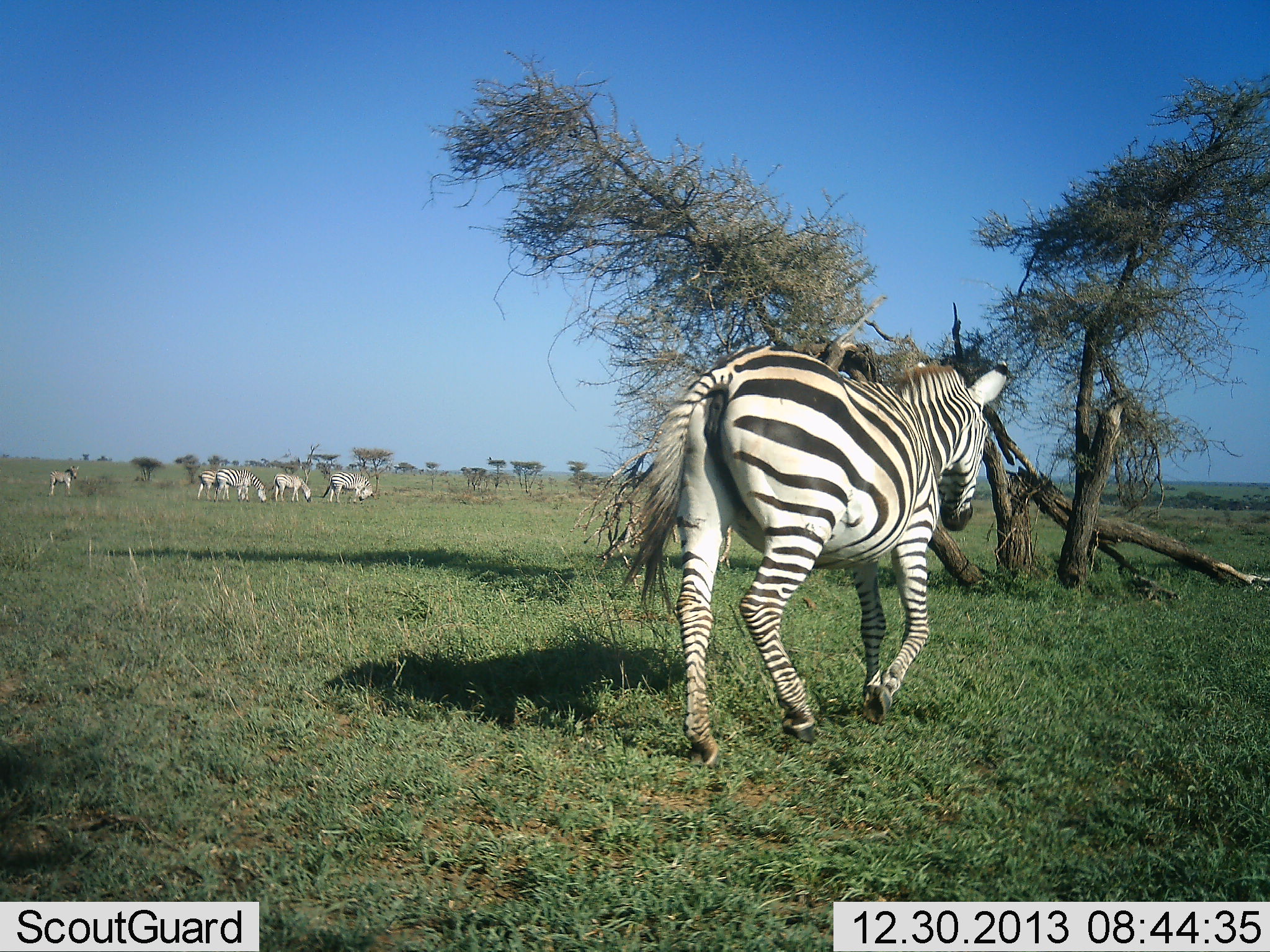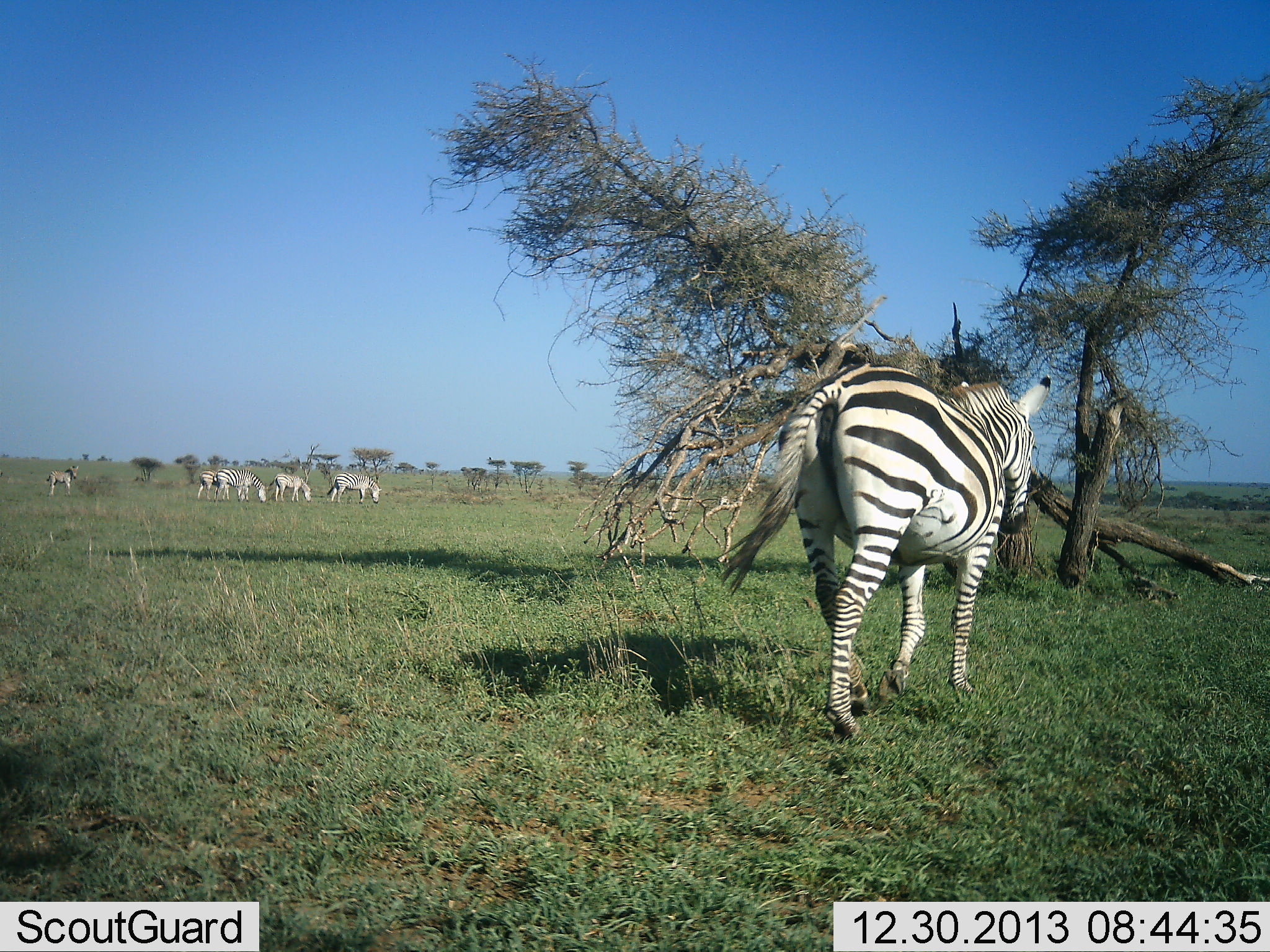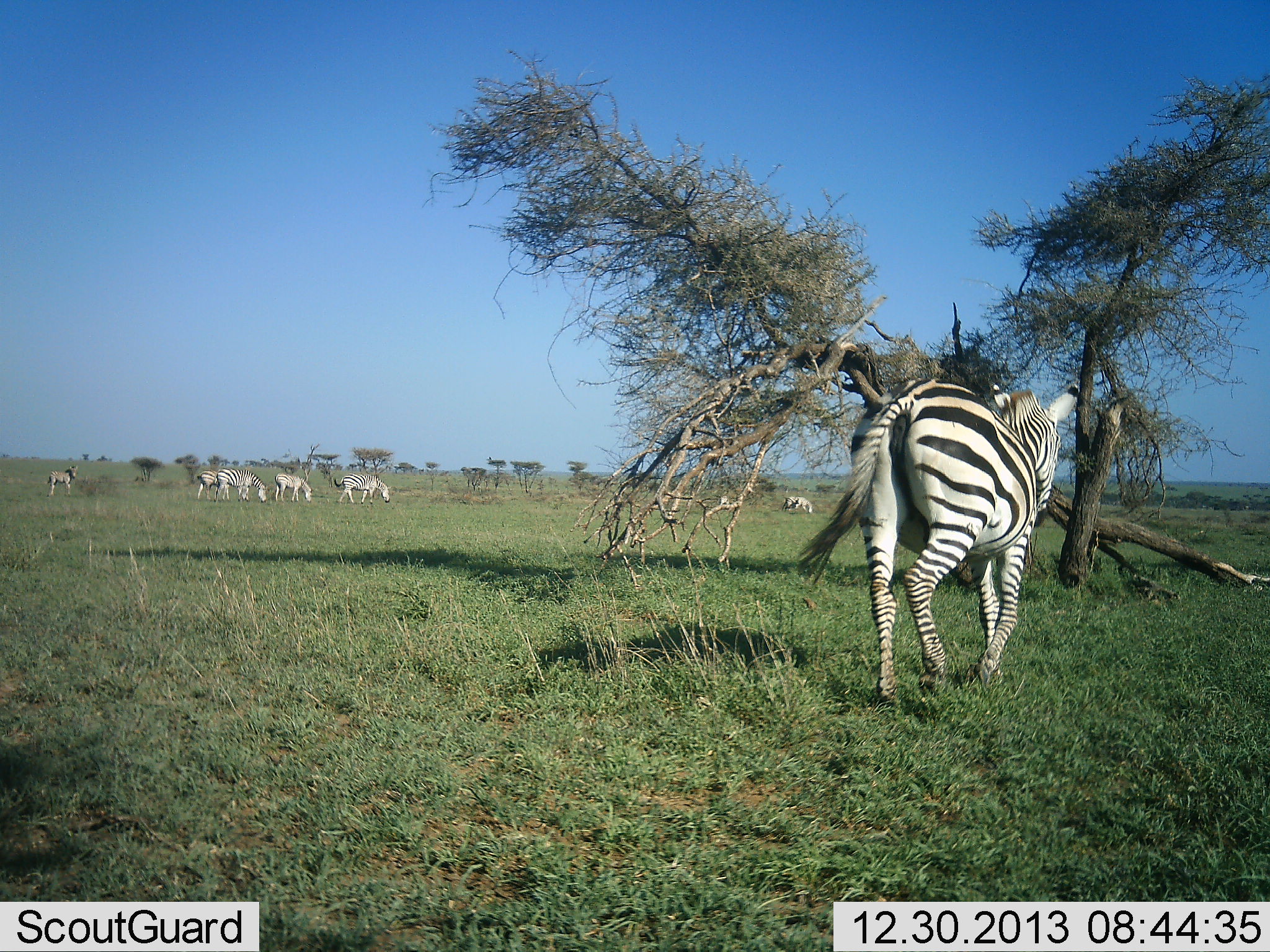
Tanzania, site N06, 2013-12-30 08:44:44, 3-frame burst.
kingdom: Animalia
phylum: Chordata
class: Mammalia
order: Perissodactyla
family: Equidae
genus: Equus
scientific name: Equus quagga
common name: plains zebra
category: zebra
Zebra (plains zebra) (Equus quagga), count 6. Behavior (volunteer vote fractions): standing 60%, resting 0%, moving 80%, interacting 0%. Young present (vote fraction): 10%. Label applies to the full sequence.